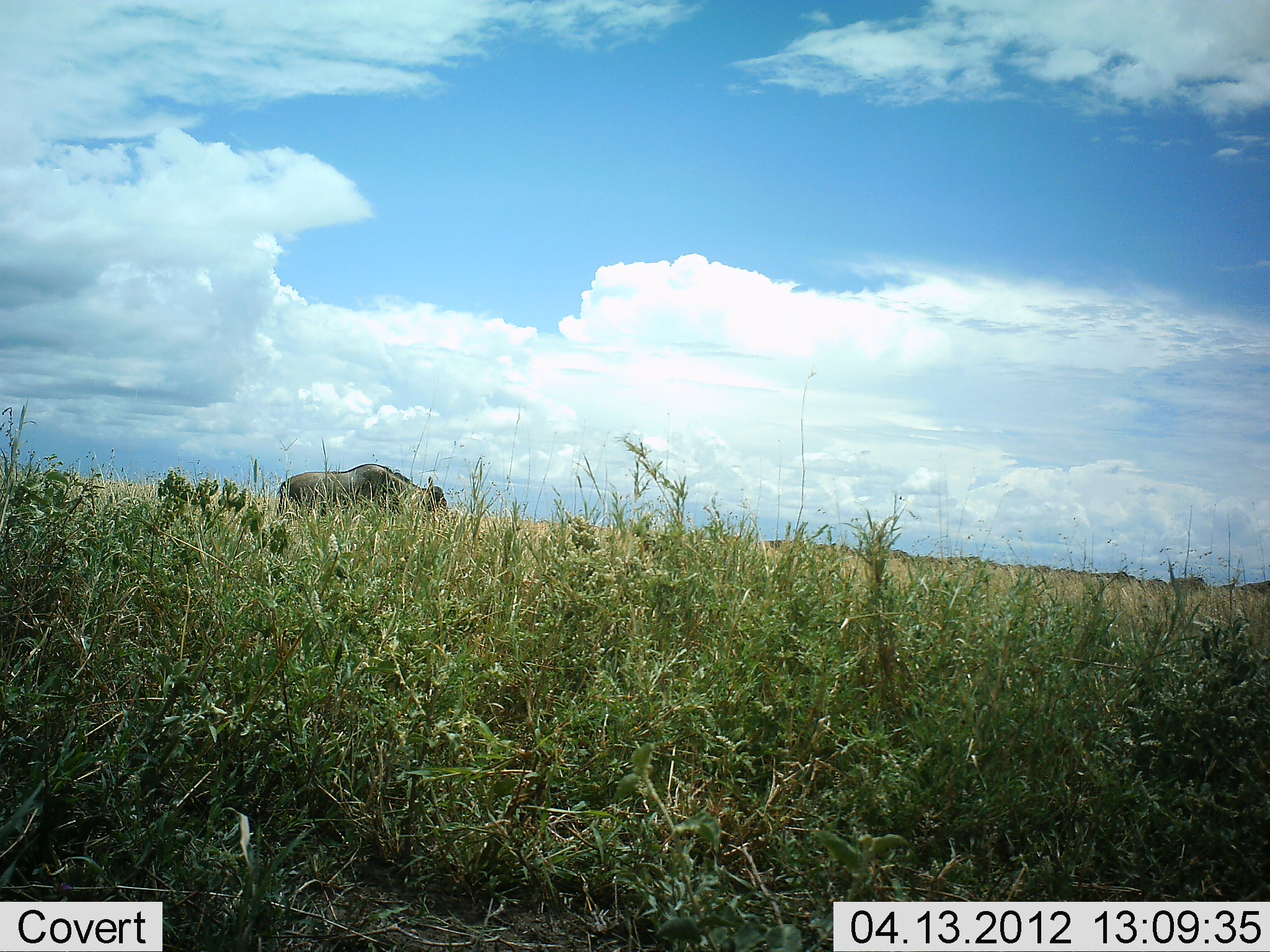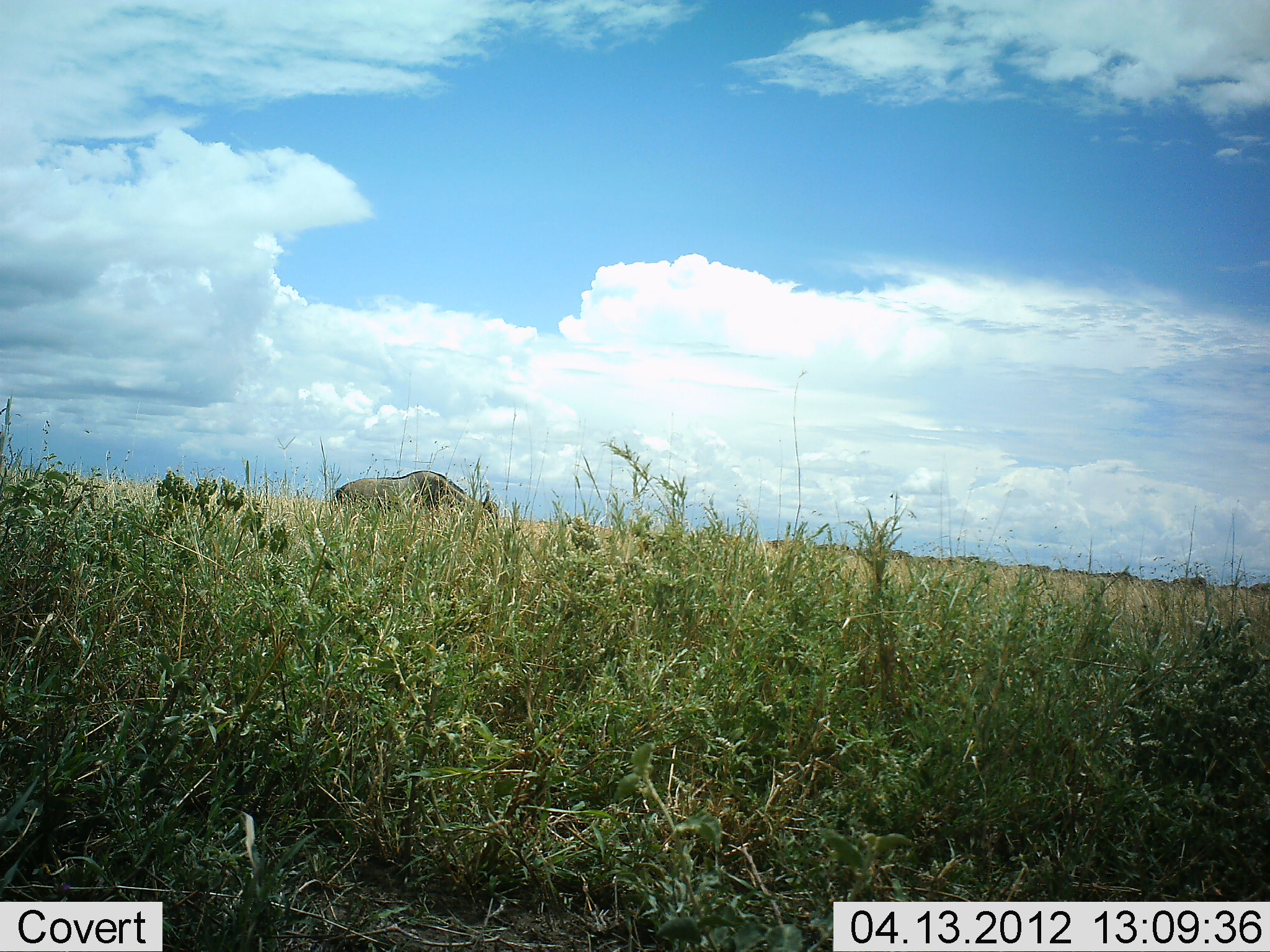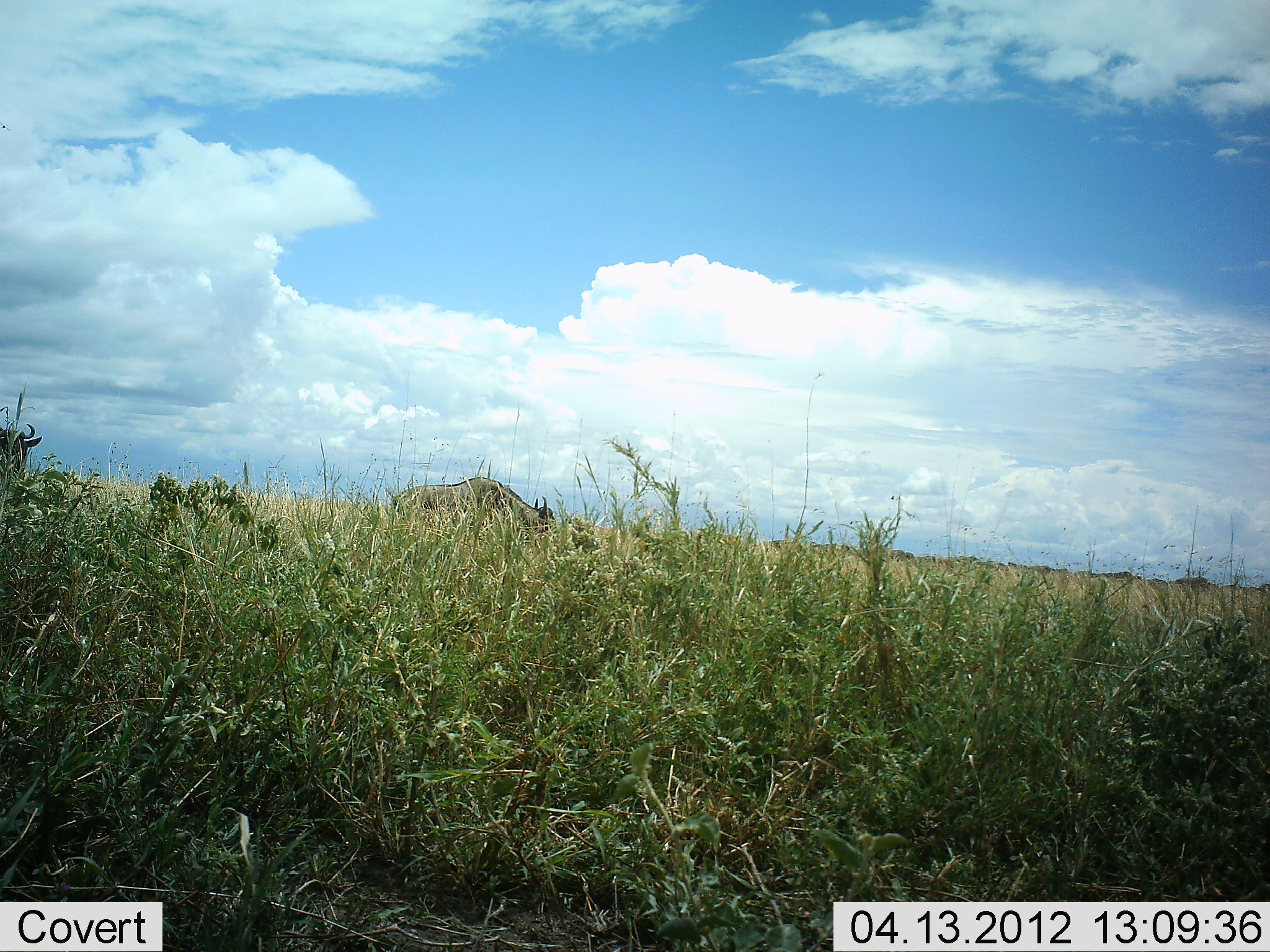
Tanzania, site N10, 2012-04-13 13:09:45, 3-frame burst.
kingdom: Animalia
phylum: Chordata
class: Mammalia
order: Artiodactyla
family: Bovidae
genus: Connochaetes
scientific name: Connochaetes taurinus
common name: blue wildebeest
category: wildebeest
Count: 2.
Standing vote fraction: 14%.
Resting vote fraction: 0%.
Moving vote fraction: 93%.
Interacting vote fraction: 0%.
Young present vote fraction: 0%.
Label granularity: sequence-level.